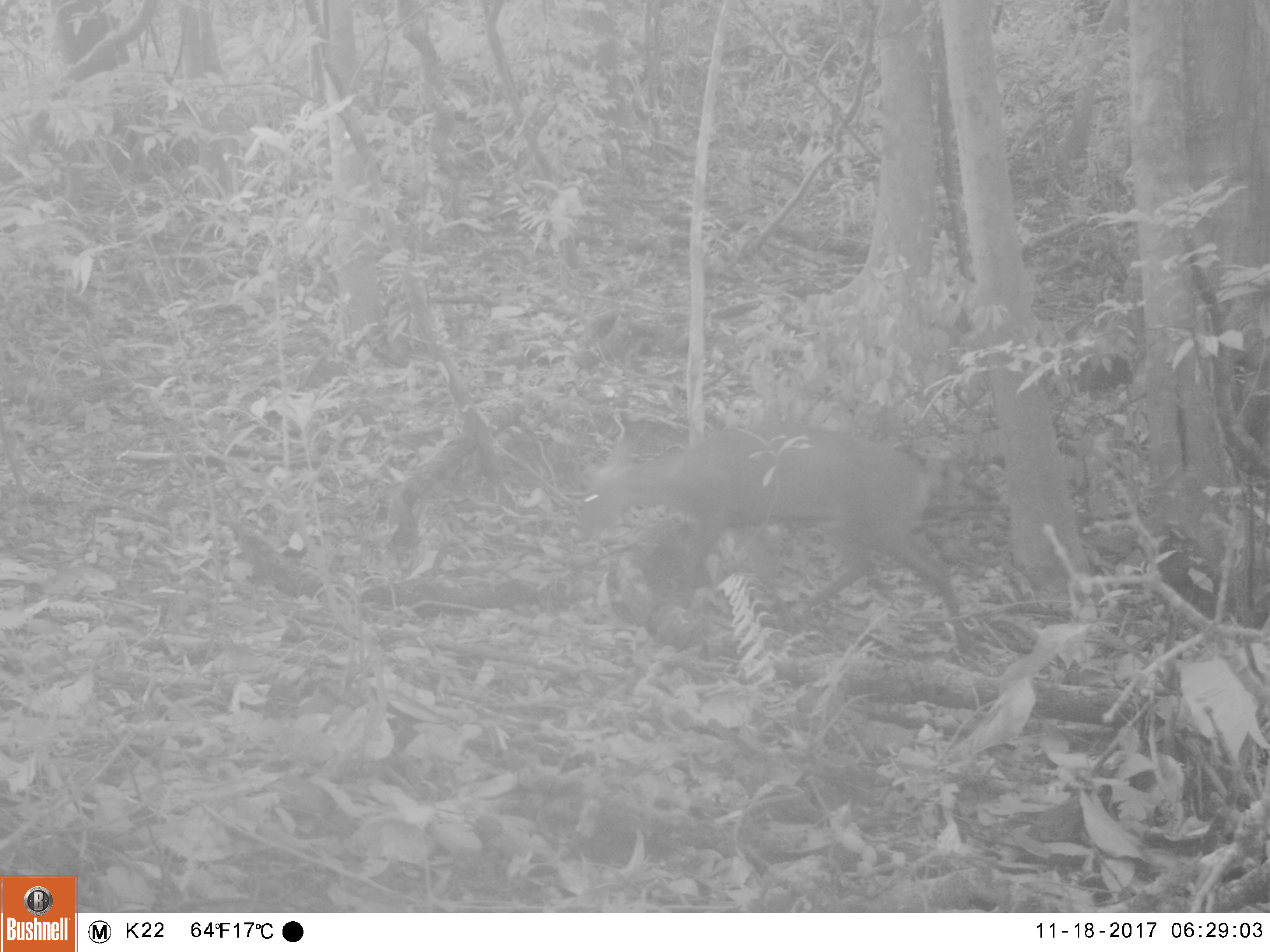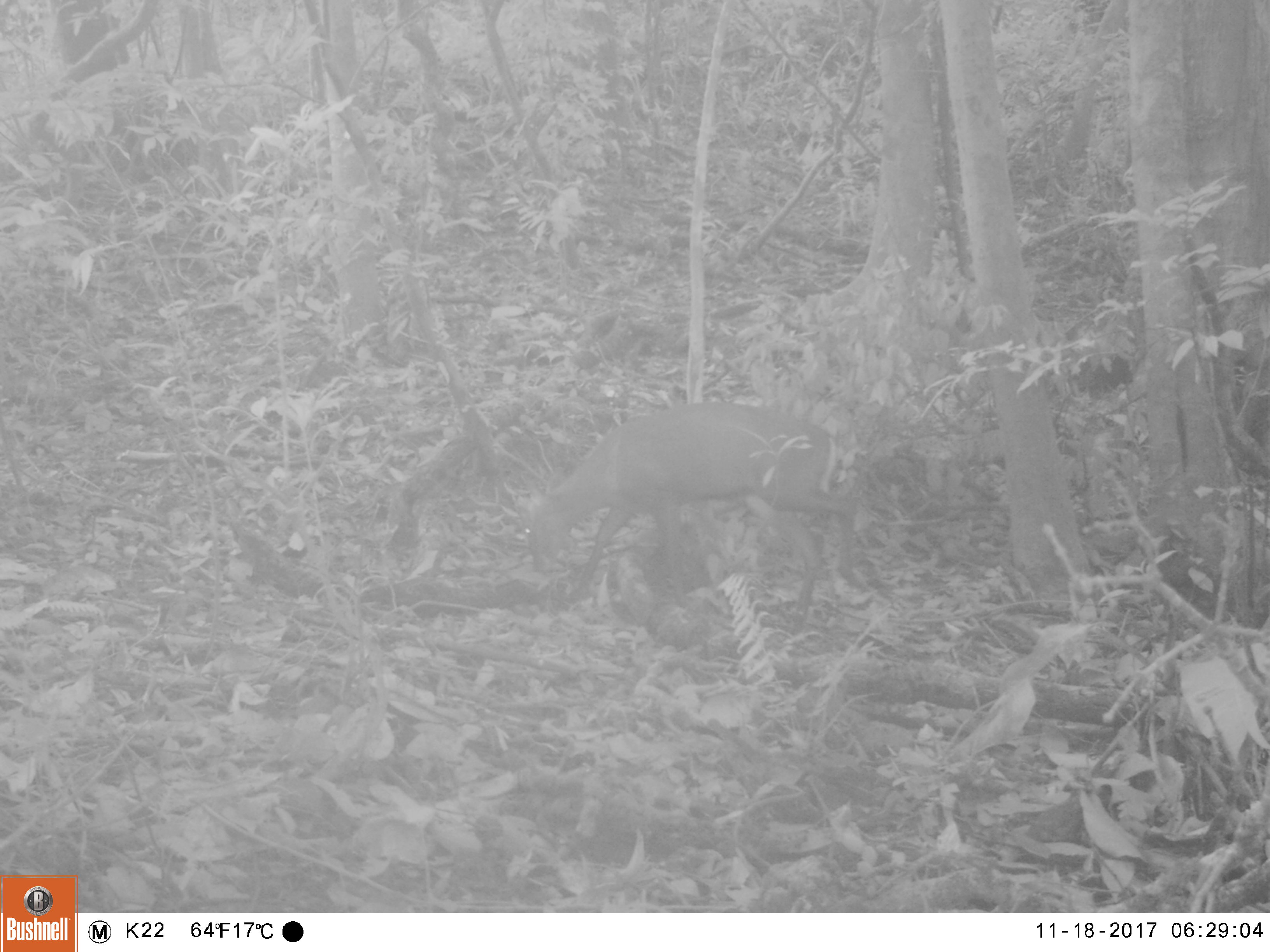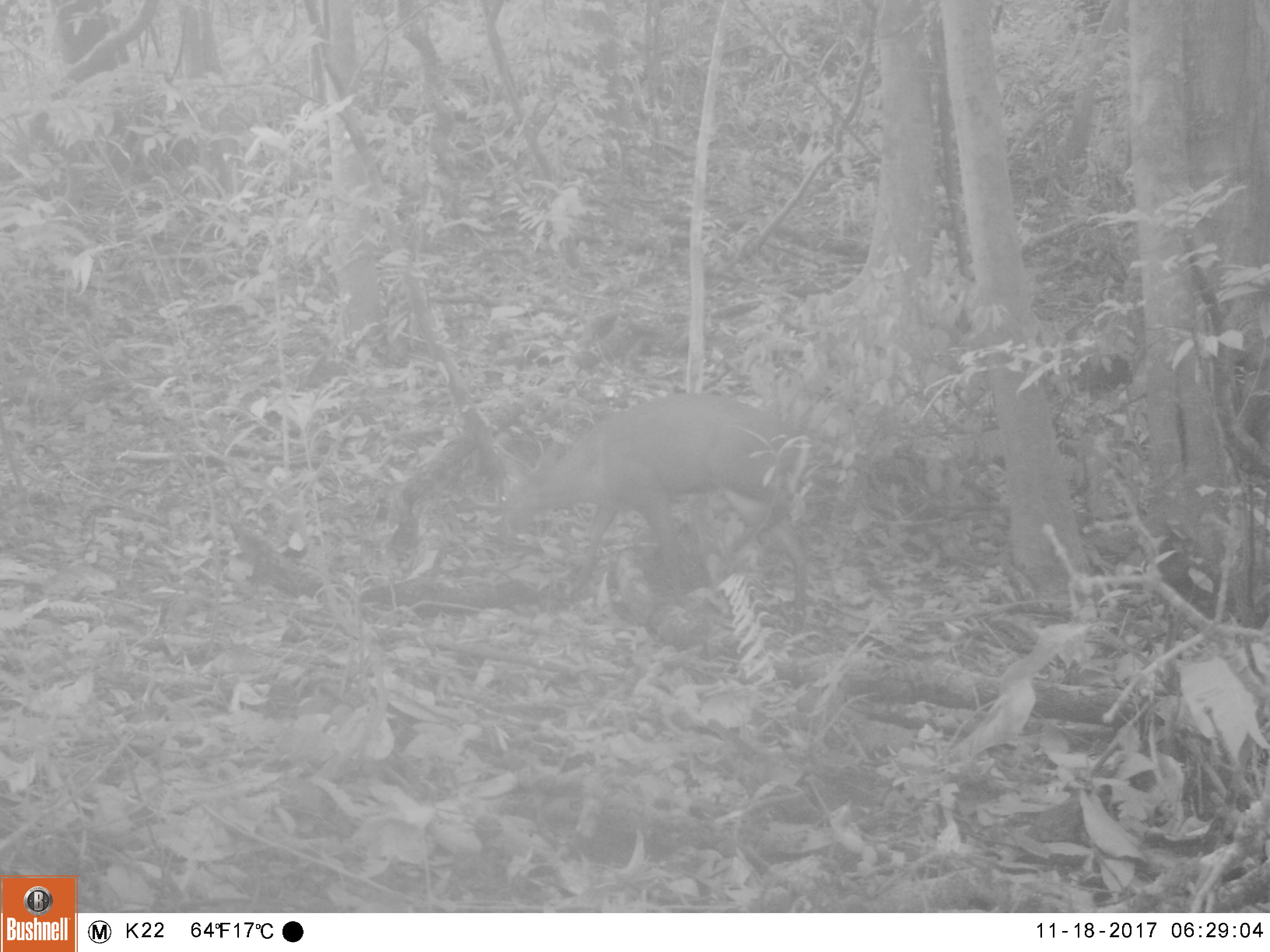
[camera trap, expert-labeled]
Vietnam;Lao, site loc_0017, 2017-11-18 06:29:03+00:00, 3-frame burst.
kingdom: Animalia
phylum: Chordata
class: Mammalia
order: Artiodactyla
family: Cervidae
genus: Muntiacus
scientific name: Muntiacus rooseveltorum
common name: roosevelt's muntjac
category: roosevelts muntjac group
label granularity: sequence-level